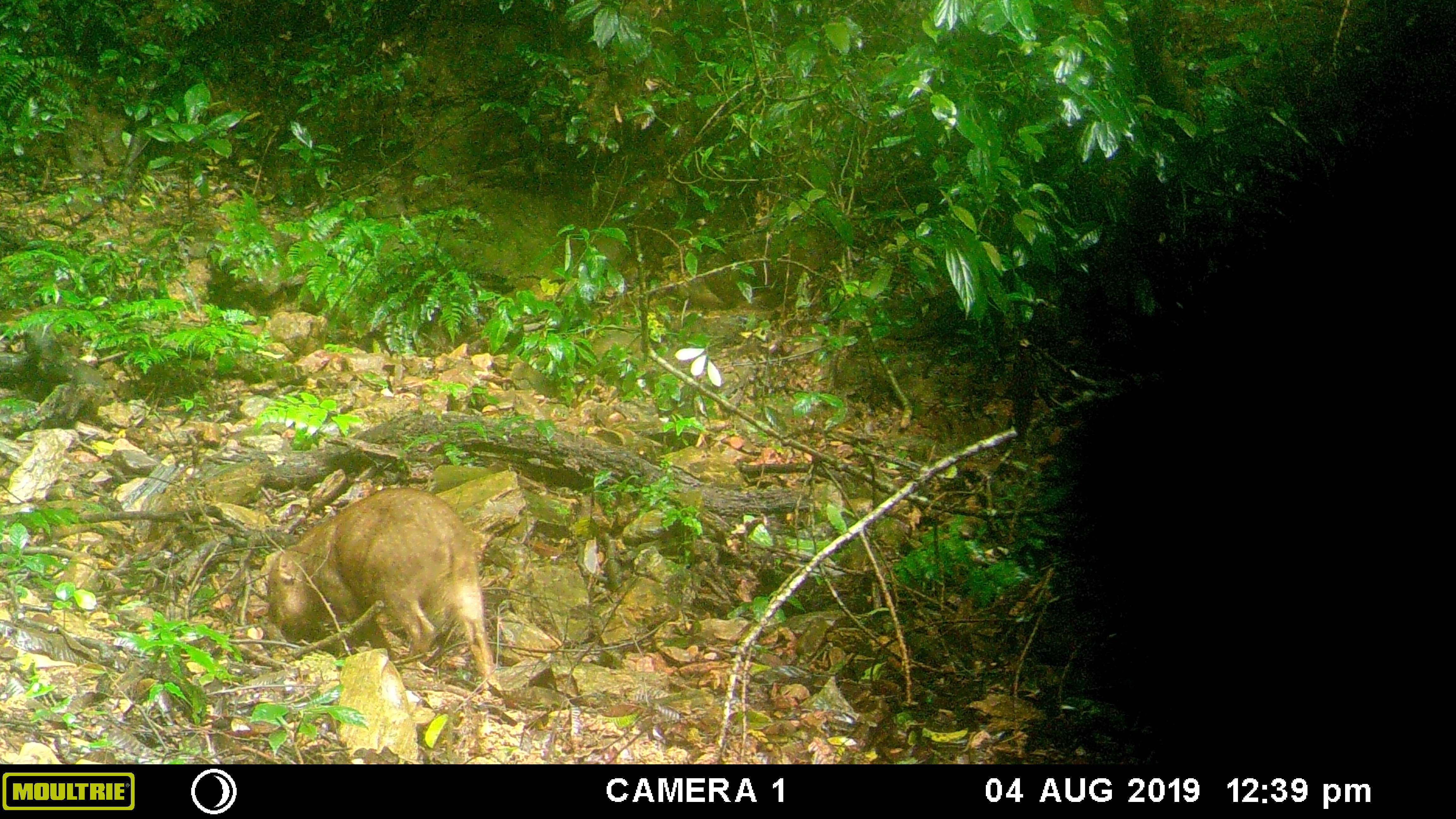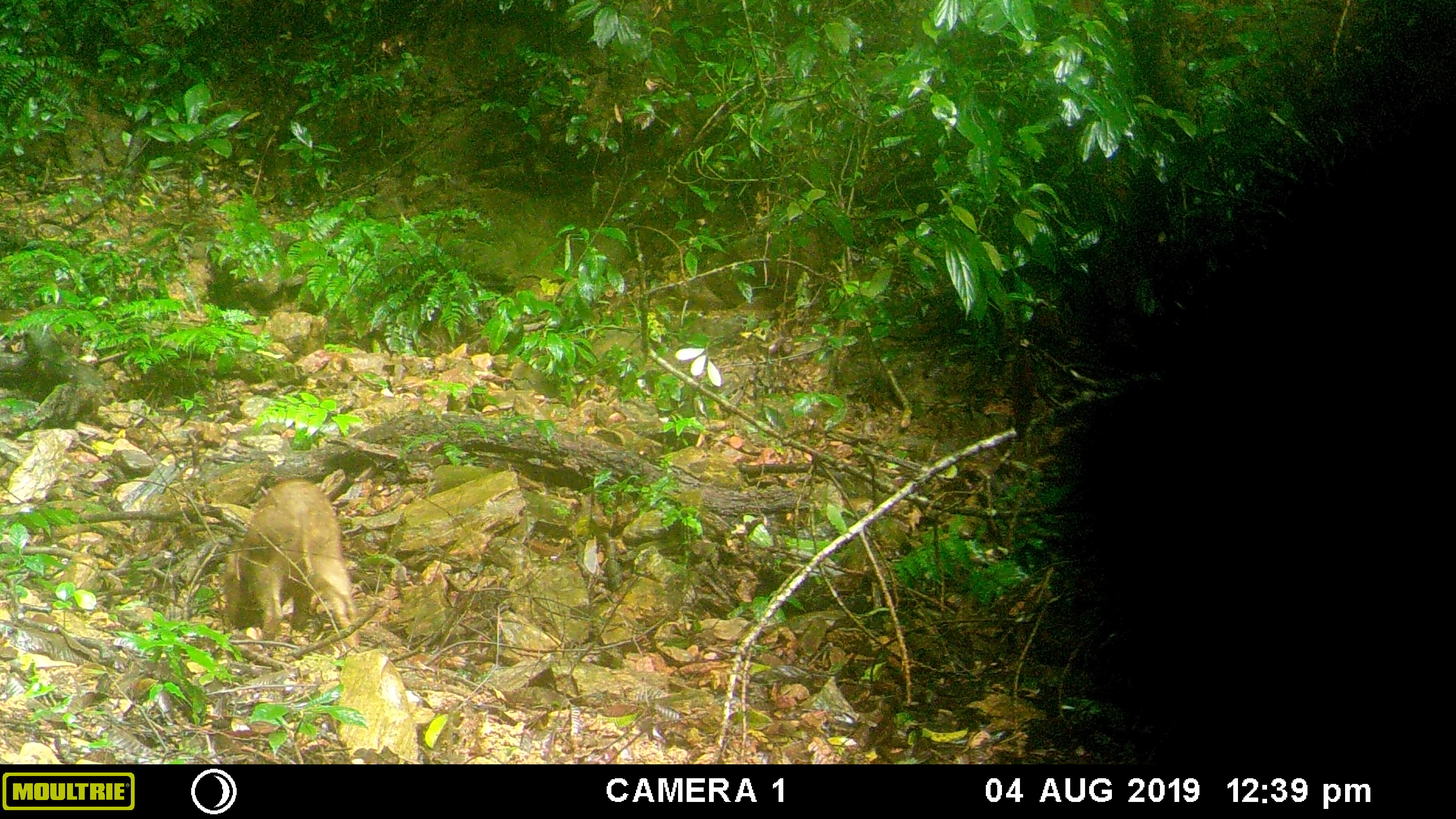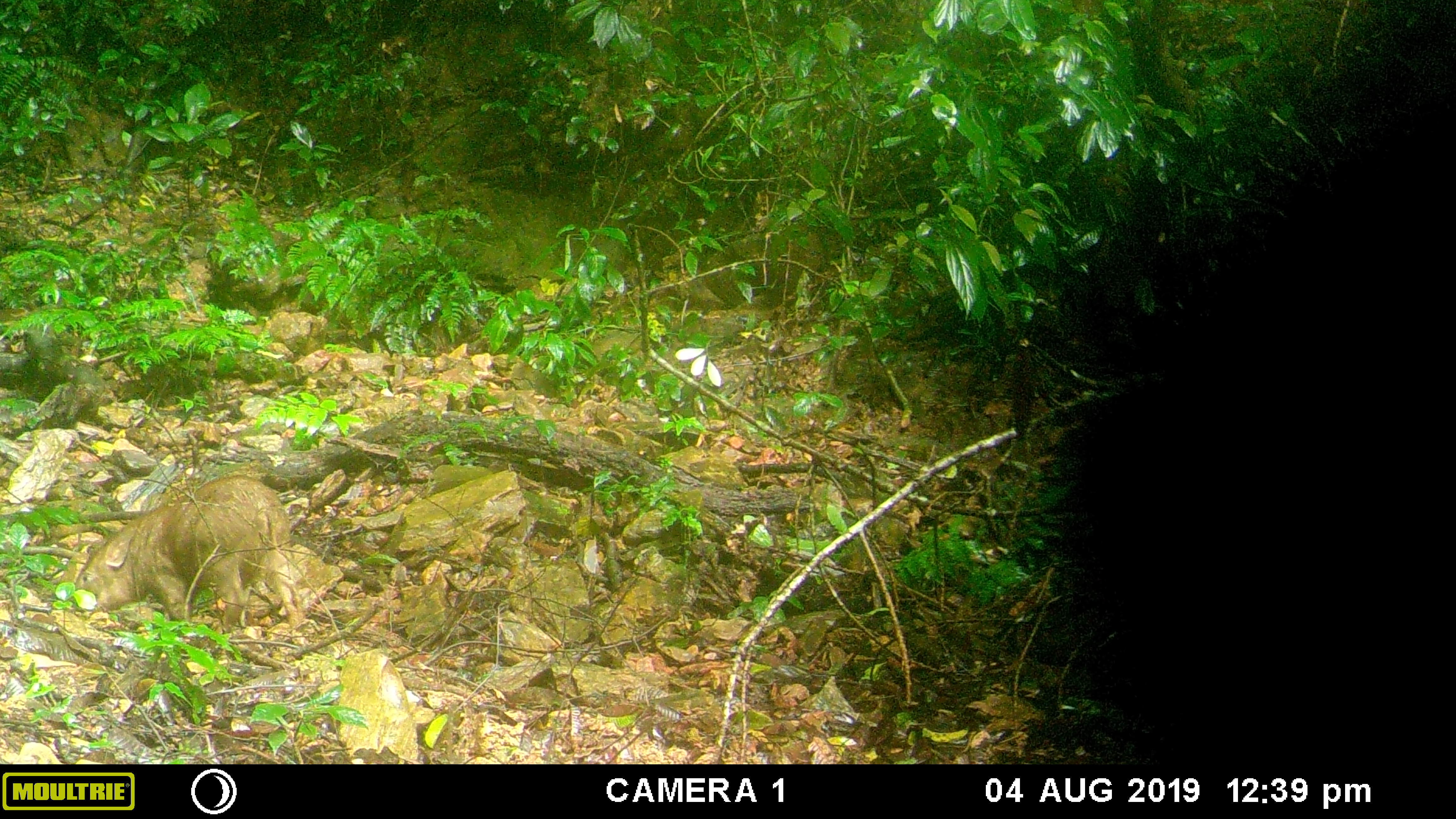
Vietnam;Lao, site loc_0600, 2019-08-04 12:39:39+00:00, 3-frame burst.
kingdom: Animalia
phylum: Chordata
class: Mammalia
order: Artiodactyla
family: Suidae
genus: Sus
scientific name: Sus scrofa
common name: eurasian wild pig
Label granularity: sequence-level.